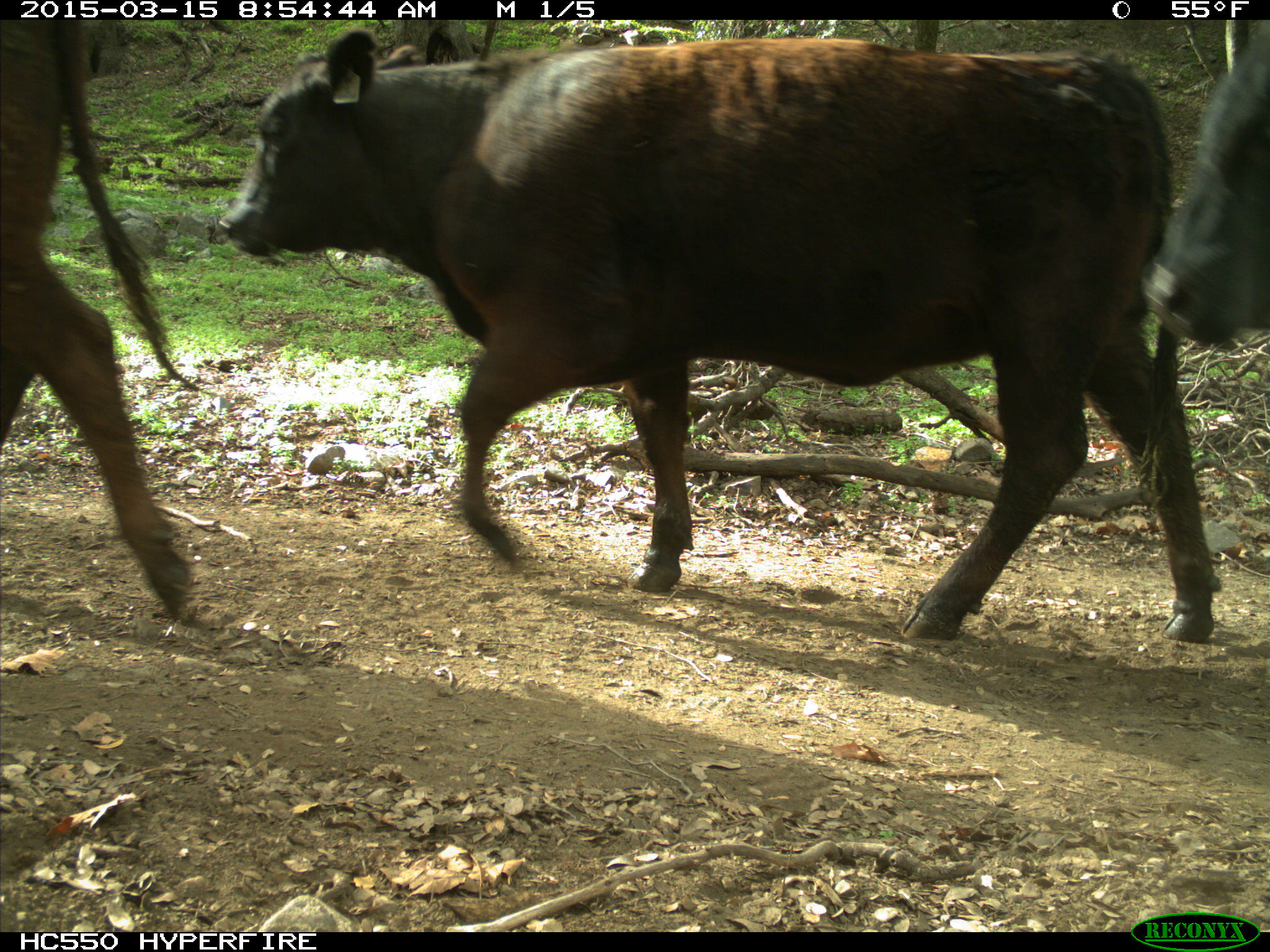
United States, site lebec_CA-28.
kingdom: Animalia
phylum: Chordata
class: Mammalia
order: Artiodactyla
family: Bovidae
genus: Bos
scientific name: Bos taurus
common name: domestic cow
Bos taurus (domestic cow).